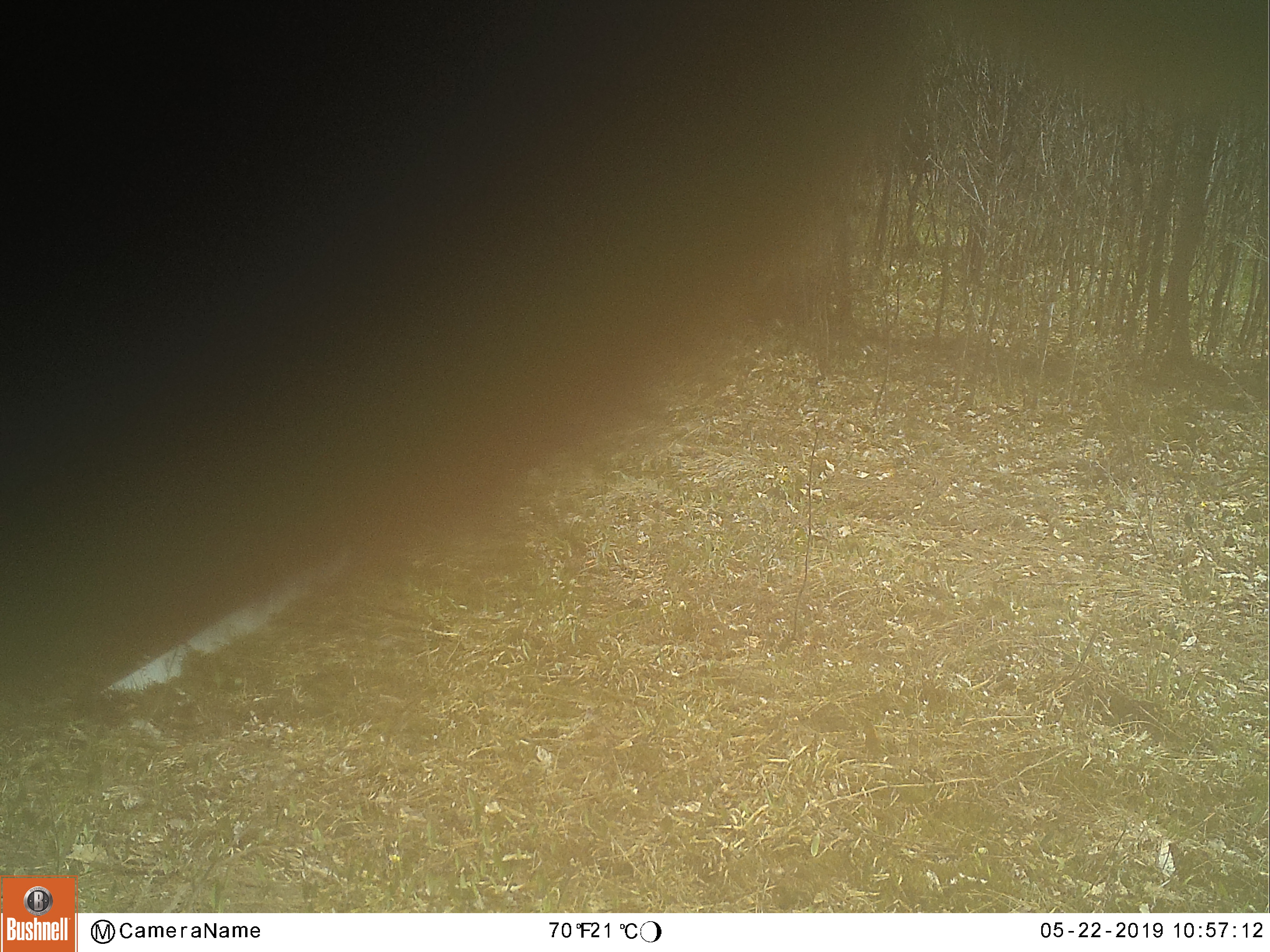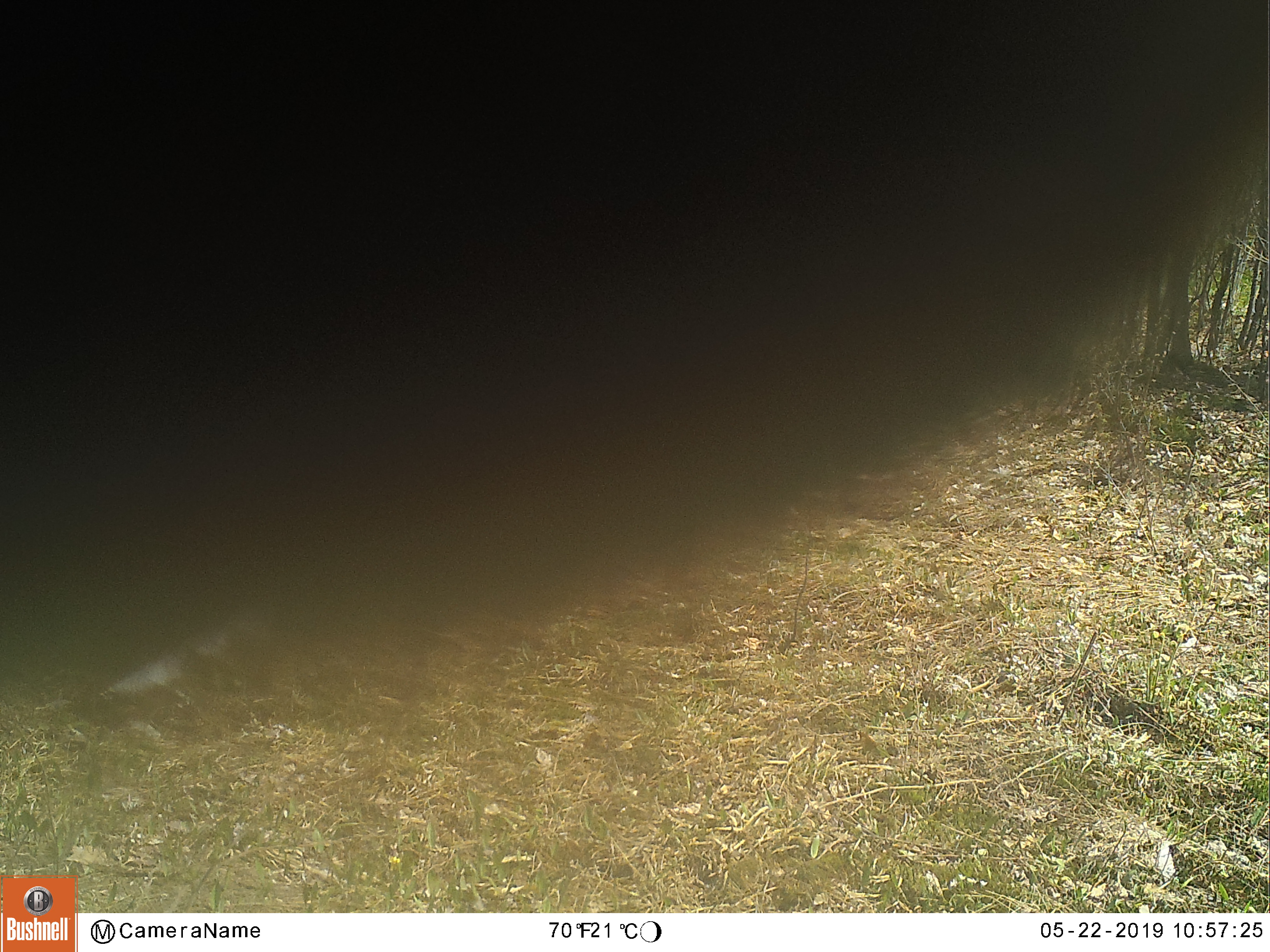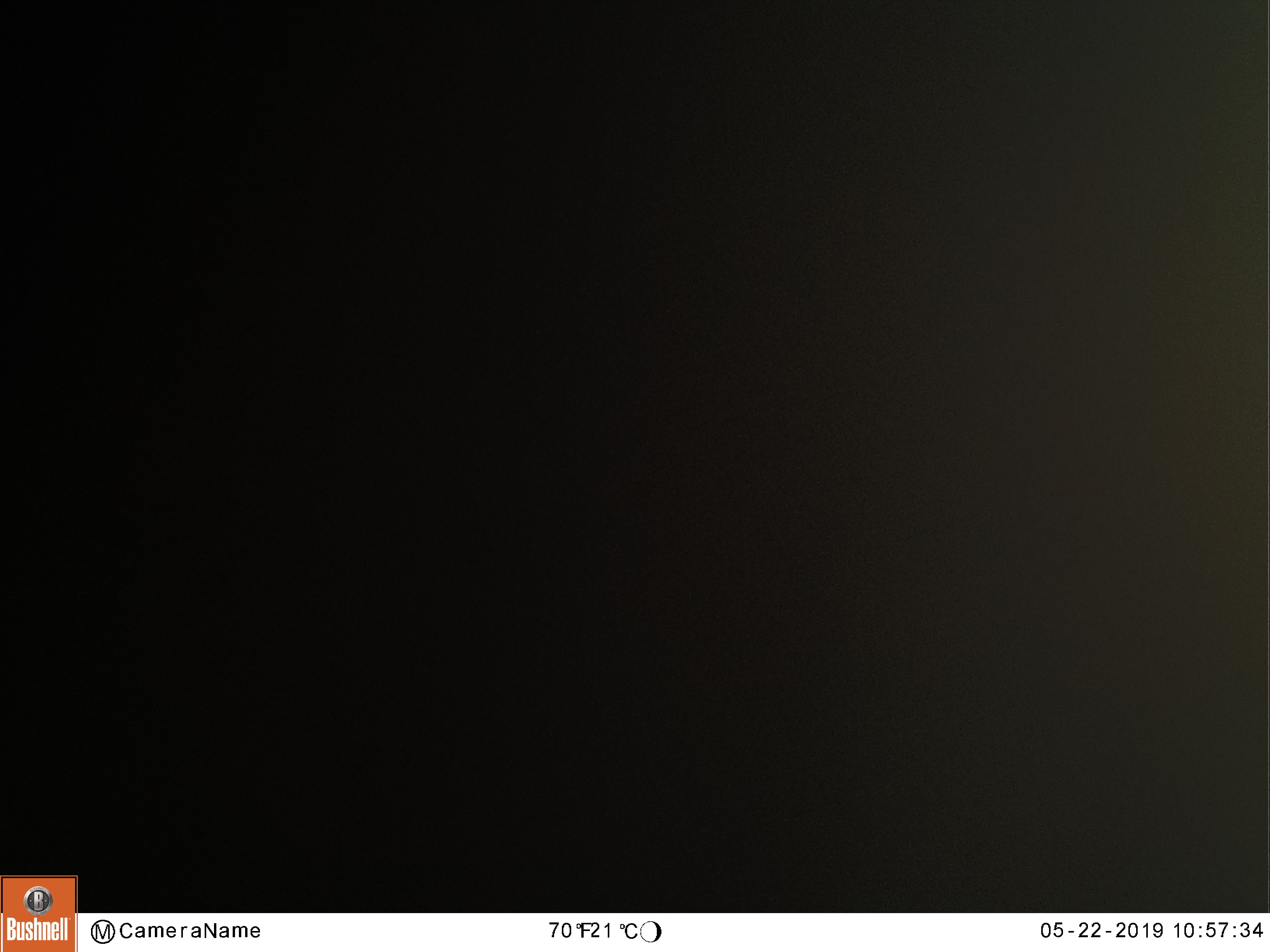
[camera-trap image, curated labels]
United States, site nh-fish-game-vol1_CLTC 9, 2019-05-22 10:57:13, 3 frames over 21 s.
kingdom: Animalia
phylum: Chordata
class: Mammalia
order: Artiodactyla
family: Cervidae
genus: Alces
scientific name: Alces alces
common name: moose